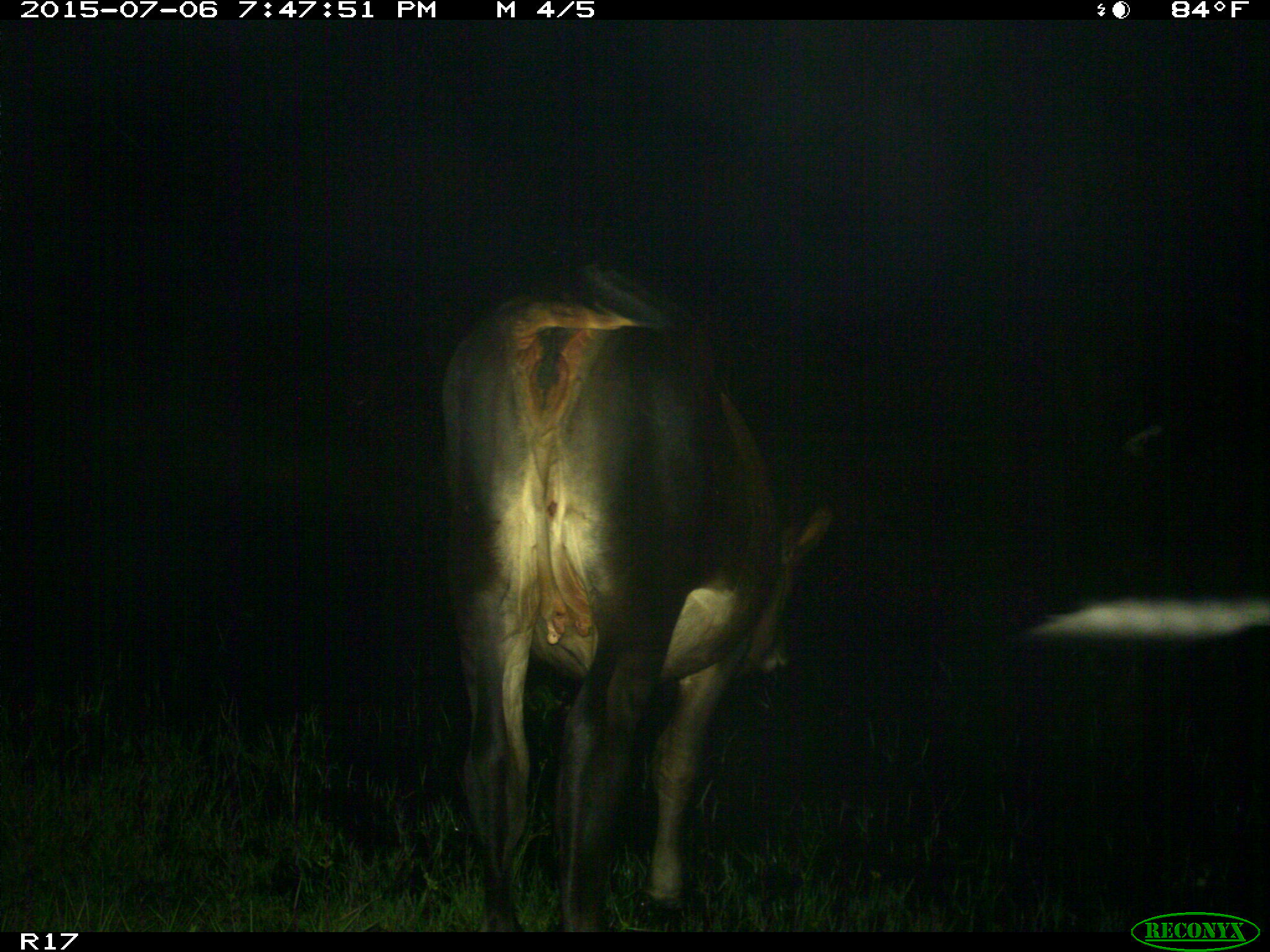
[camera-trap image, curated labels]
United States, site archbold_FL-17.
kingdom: Animalia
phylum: Chordata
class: Mammalia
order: Artiodactyla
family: Bovidae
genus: Bos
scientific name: Bos taurus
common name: domestic cow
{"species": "Bos taurus (domestic cow)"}